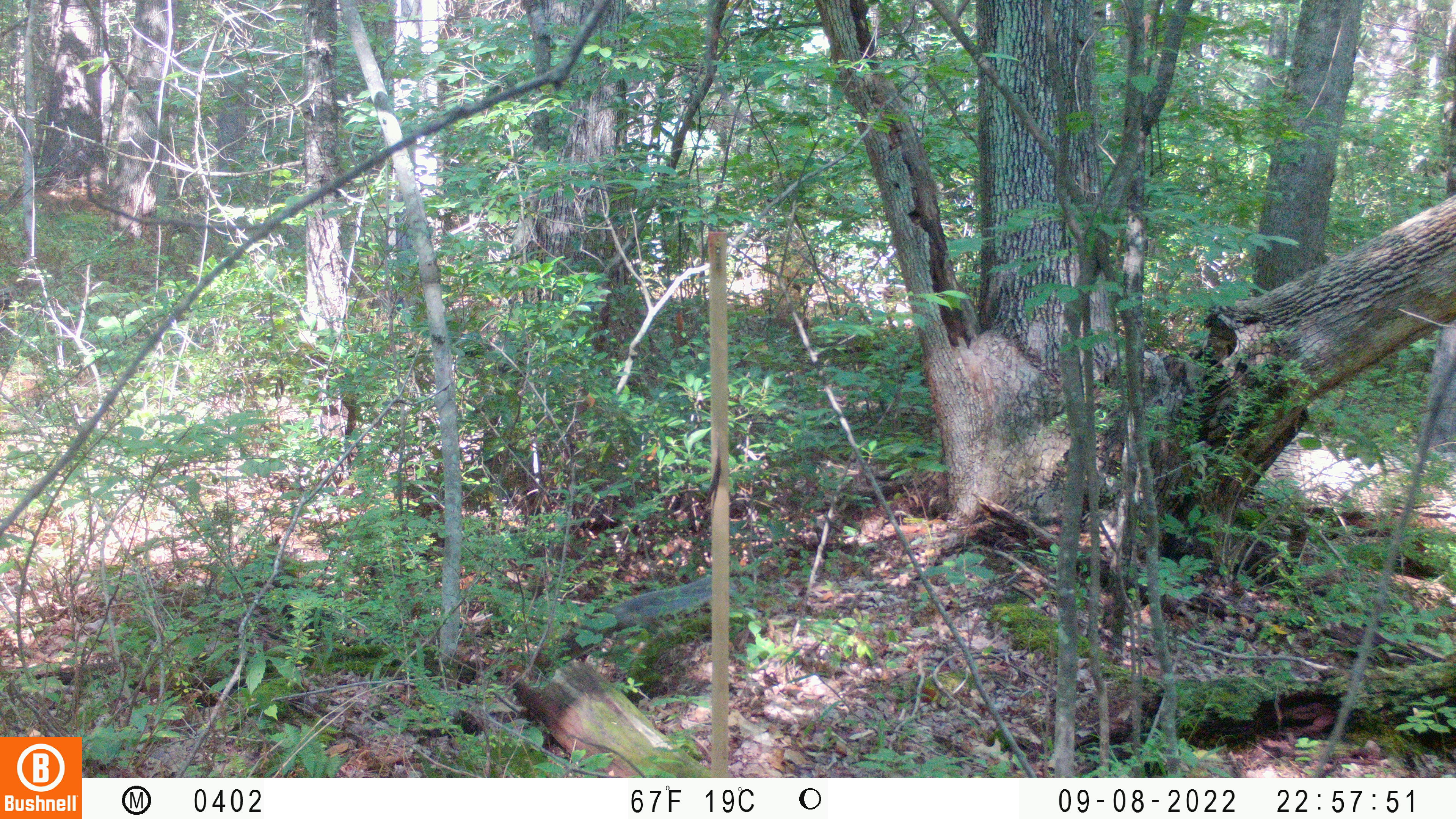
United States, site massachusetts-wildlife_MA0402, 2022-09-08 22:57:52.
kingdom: Animalia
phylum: Chordata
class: Mammalia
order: Rodentia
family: Sciuridae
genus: Sciurus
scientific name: Sciurus carolinensis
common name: gray squirrel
Gray squirrel (Sciurus carolinensis).